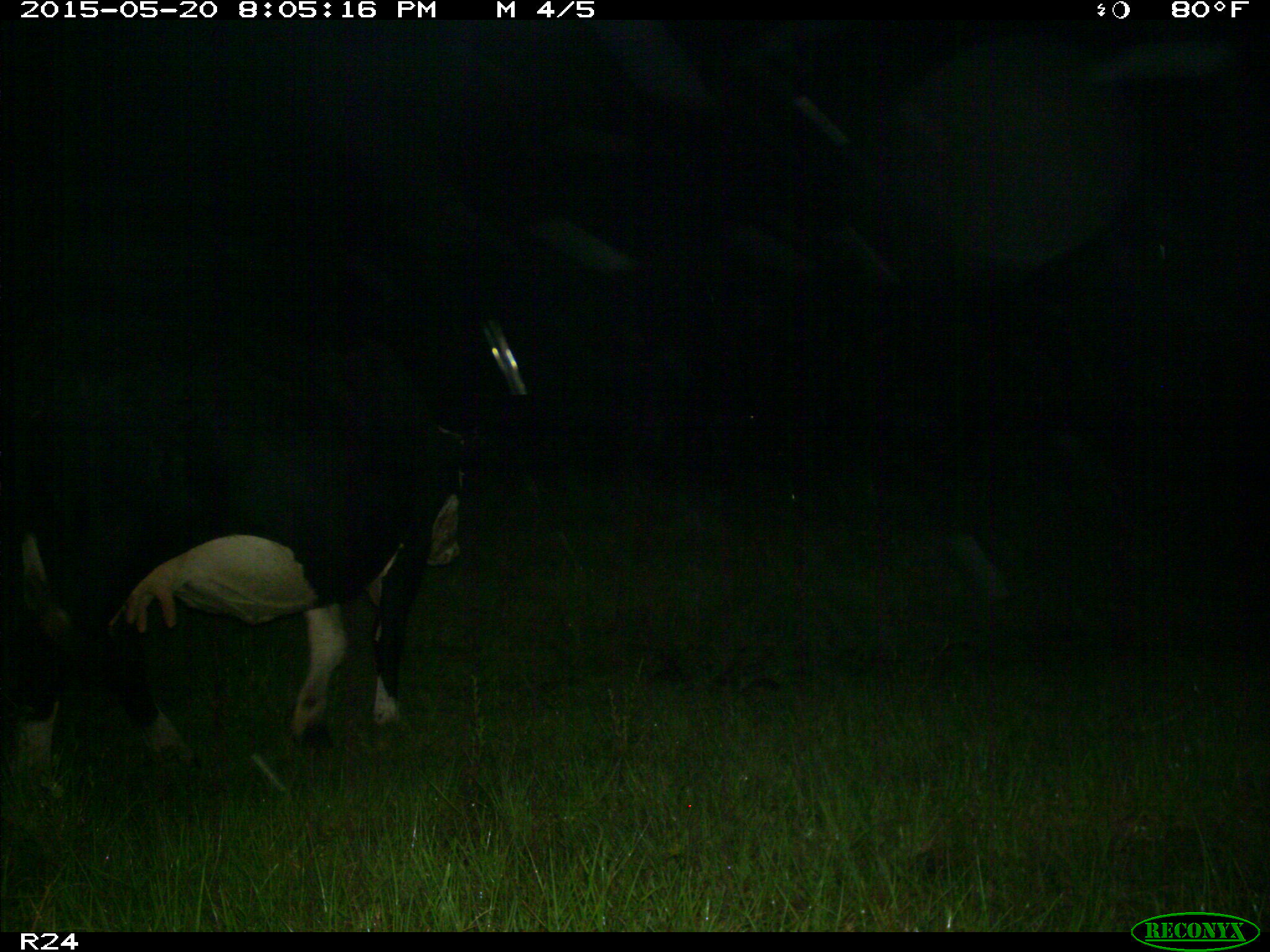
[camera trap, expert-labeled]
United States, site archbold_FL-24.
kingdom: Animalia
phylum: Chordata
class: Mammalia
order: Artiodactyla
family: Bovidae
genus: Bos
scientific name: Bos taurus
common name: domestic cow